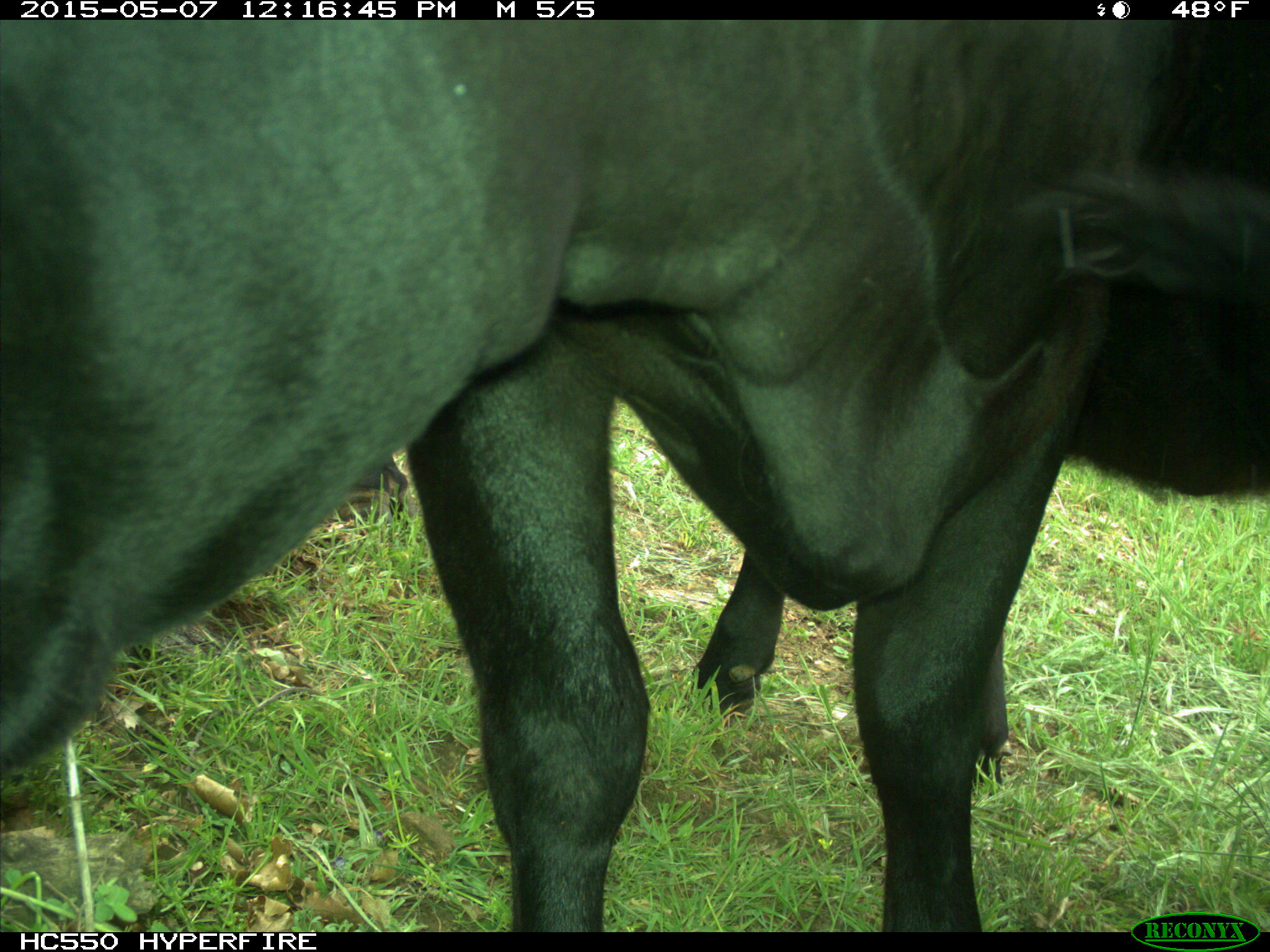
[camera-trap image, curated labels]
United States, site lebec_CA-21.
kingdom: Animalia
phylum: Chordata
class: Mammalia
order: Artiodactyla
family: Bovidae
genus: Bos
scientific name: Bos taurus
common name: domestic cow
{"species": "Bos taurus (domestic cow)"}